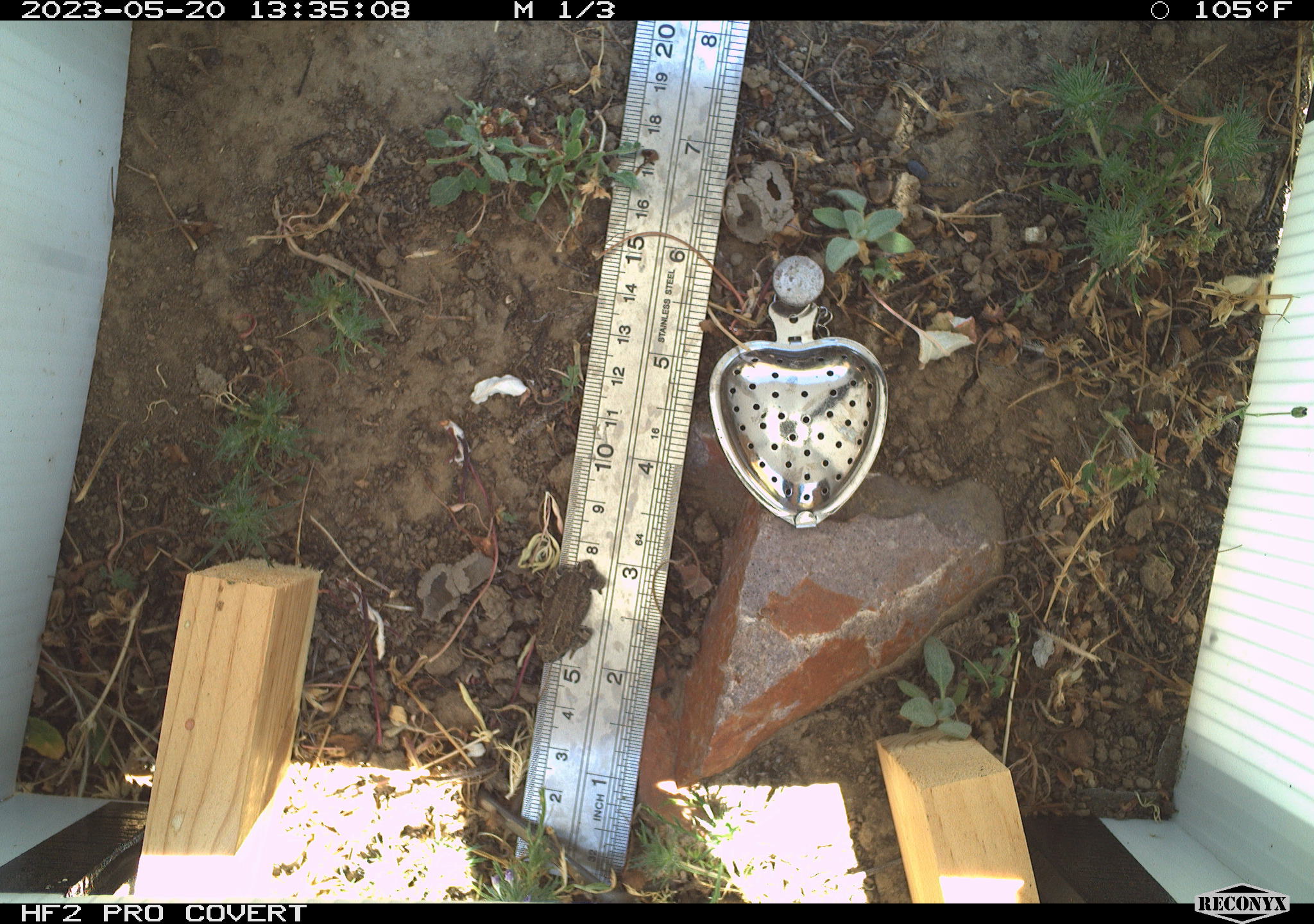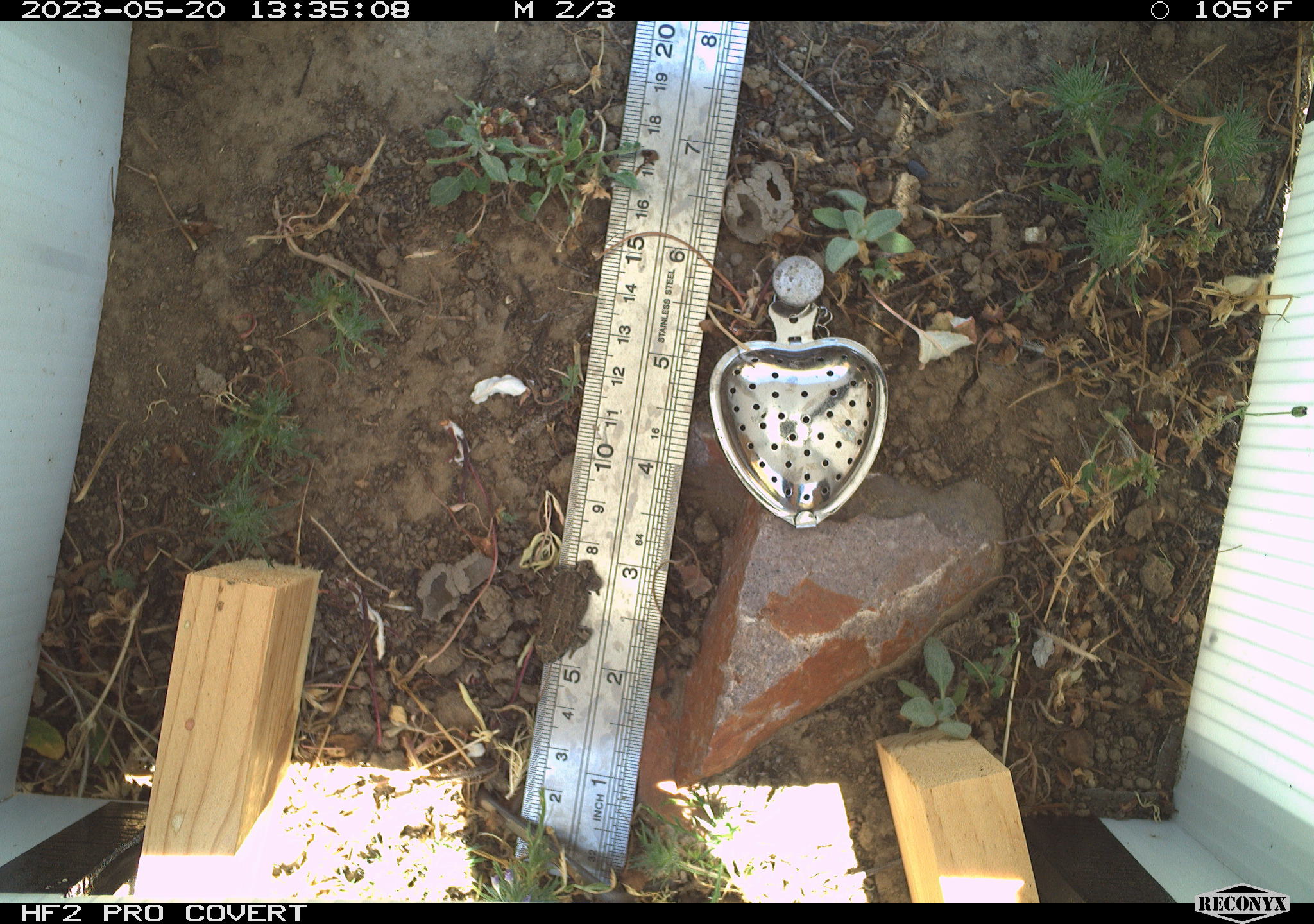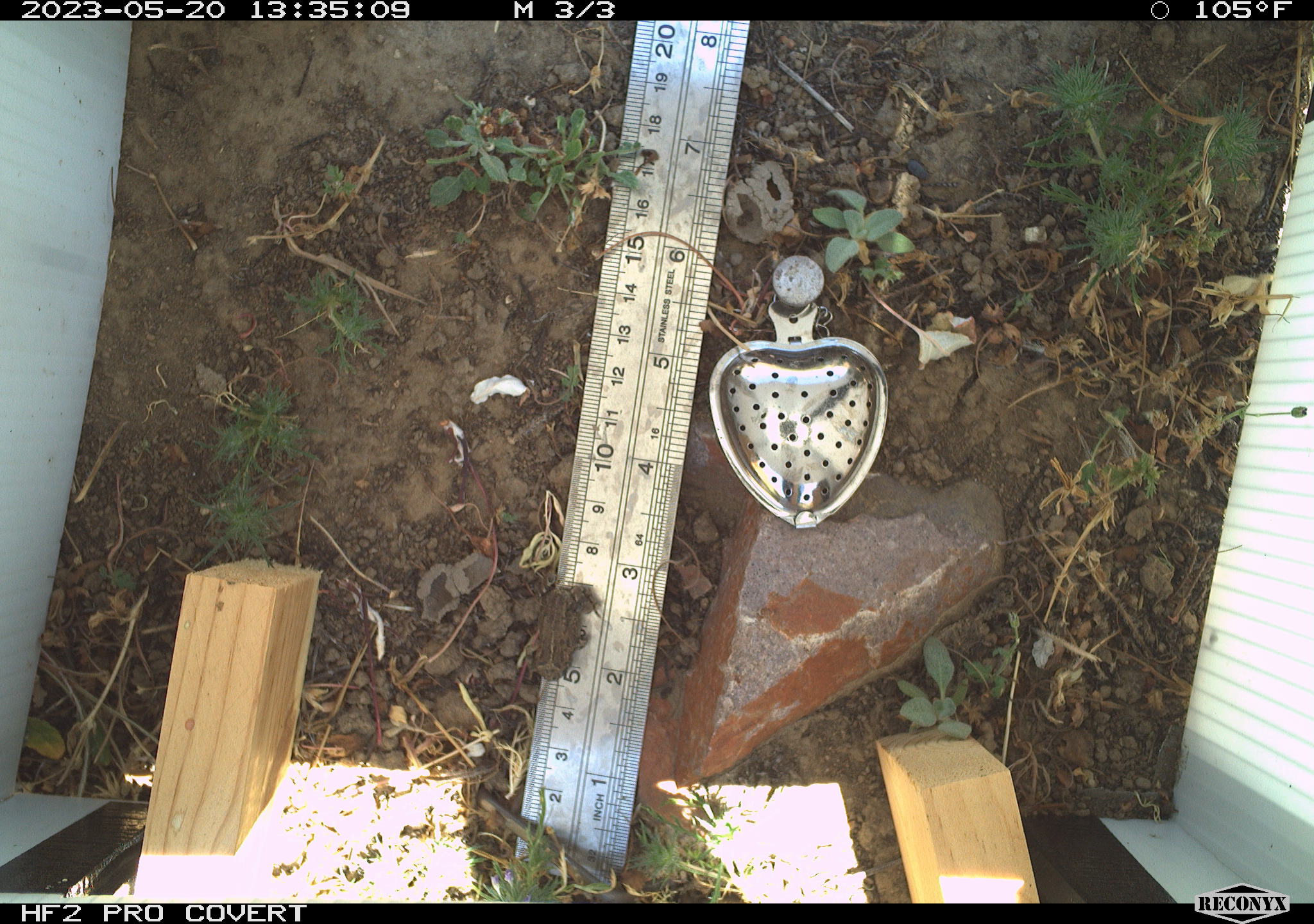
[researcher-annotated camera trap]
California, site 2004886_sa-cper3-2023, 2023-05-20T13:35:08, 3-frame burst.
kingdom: Animalia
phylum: Chordata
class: Amphibia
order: Anura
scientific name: Anura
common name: frogs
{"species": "frogs (Anura)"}